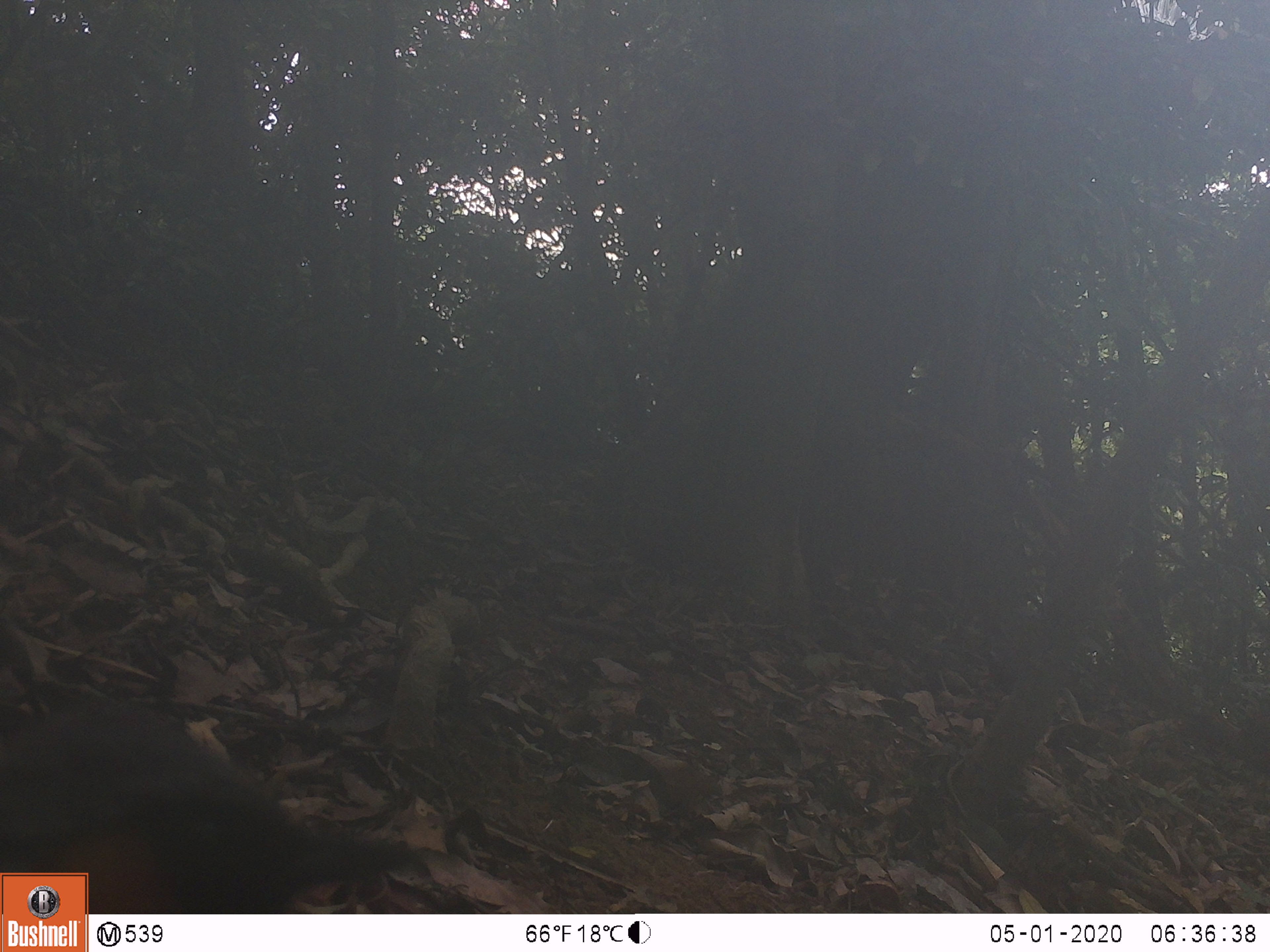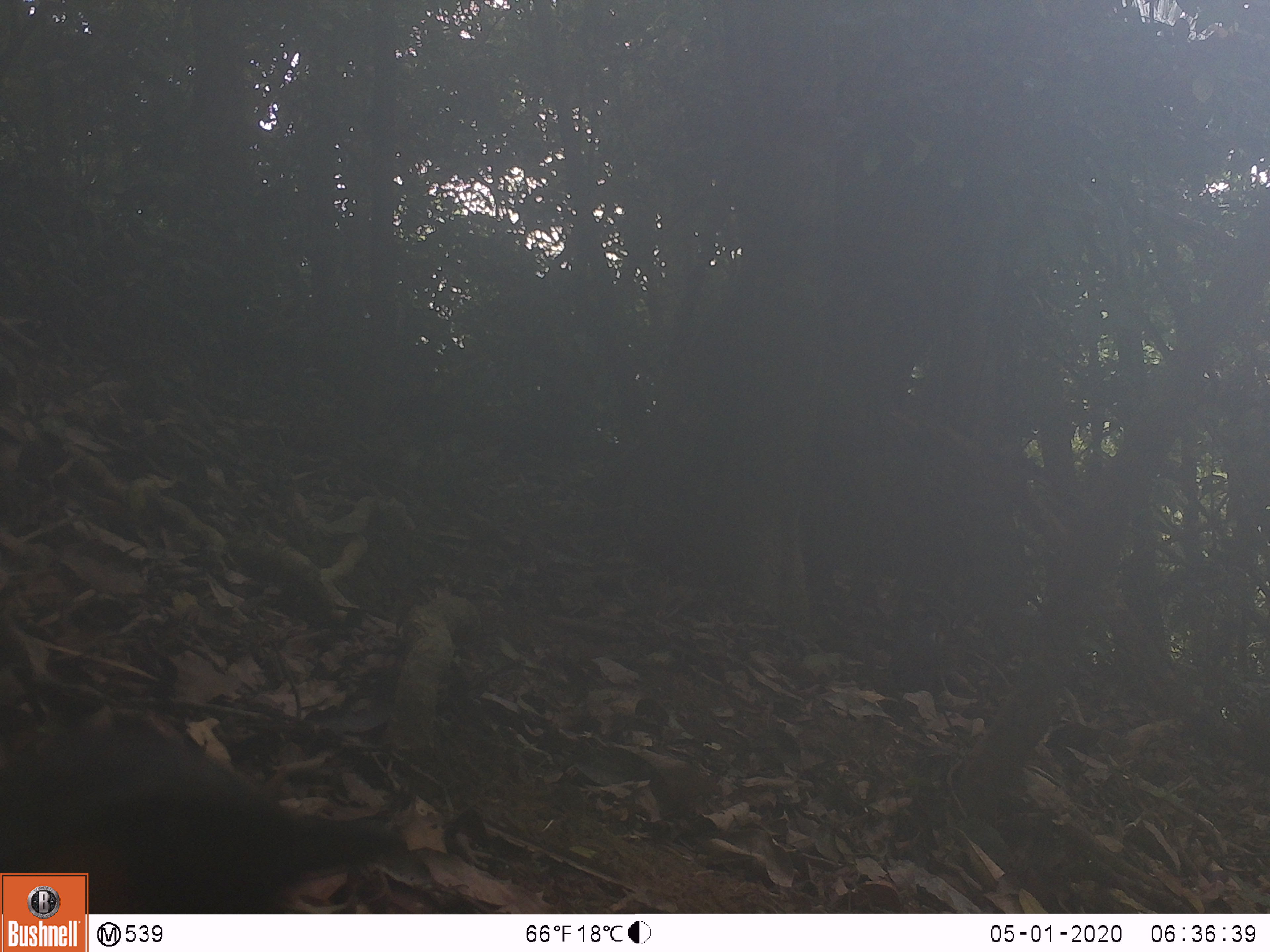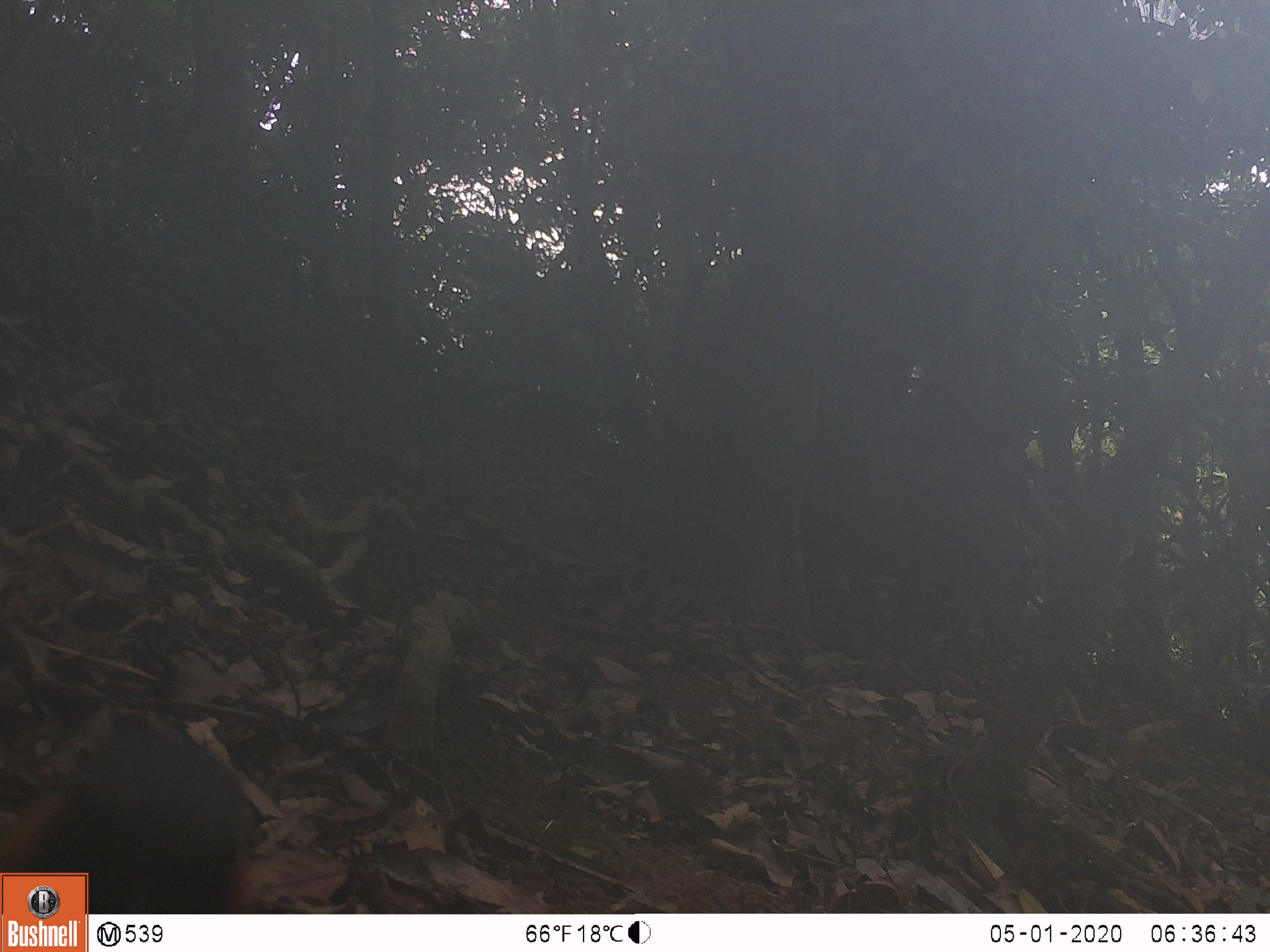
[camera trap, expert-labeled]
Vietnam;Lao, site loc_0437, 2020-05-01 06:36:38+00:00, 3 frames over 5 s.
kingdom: Animalia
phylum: Chordata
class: Aves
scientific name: Aves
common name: bird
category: unidentified bird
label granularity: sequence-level